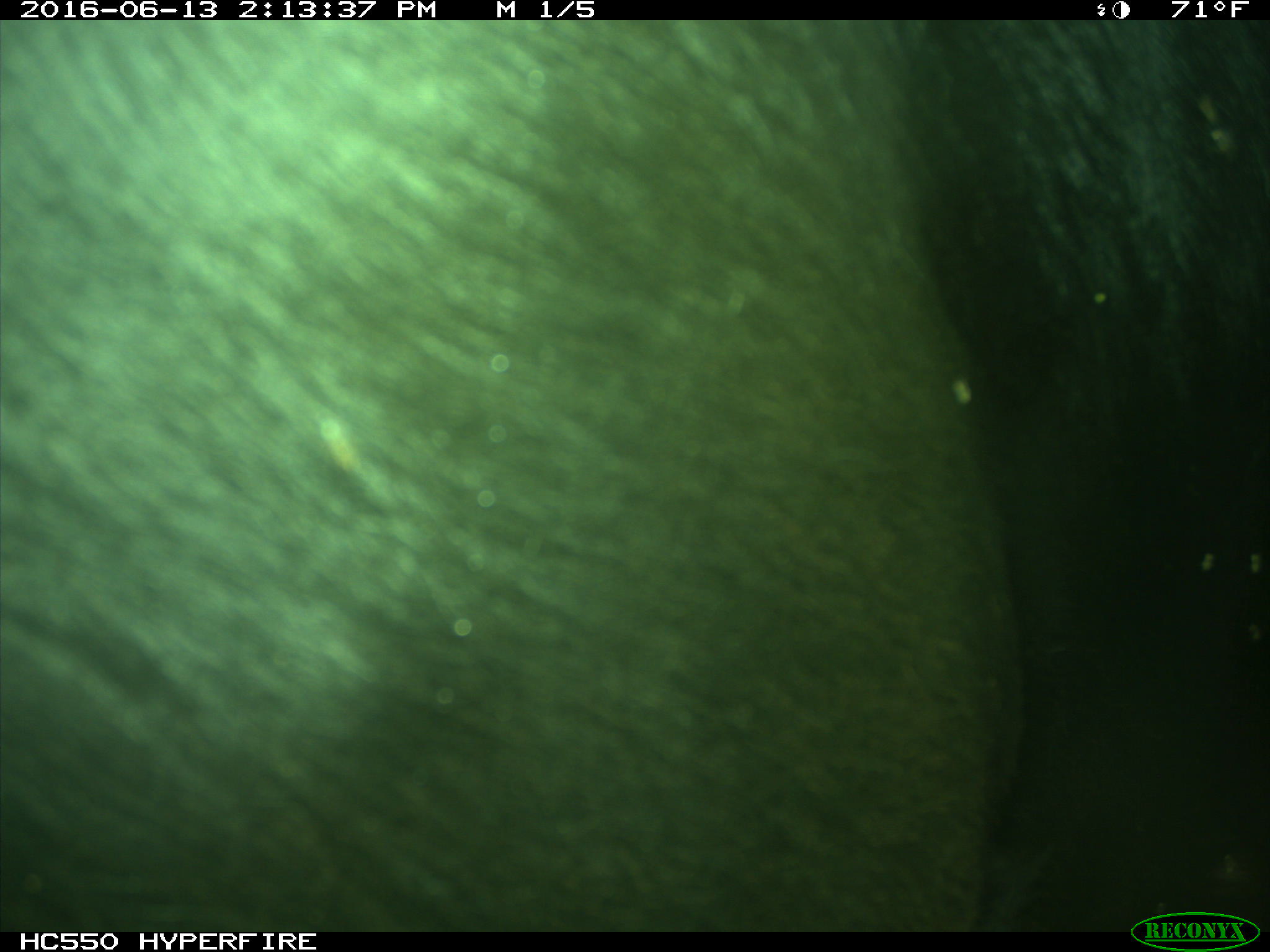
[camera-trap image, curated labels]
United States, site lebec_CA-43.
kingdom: Animalia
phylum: Chordata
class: Mammalia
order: Artiodactyla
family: Bovidae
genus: Bos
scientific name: Bos taurus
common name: domestic cow